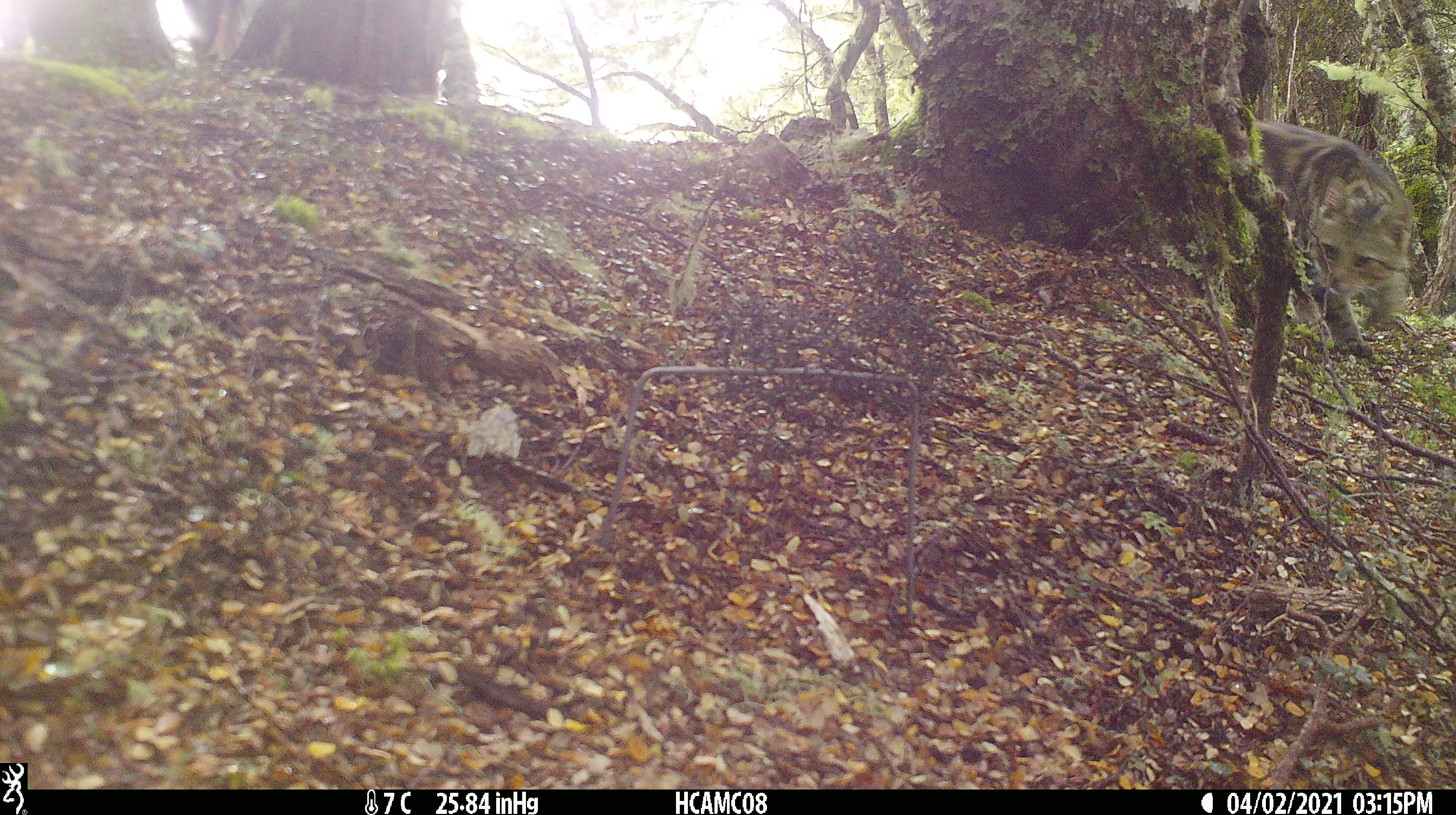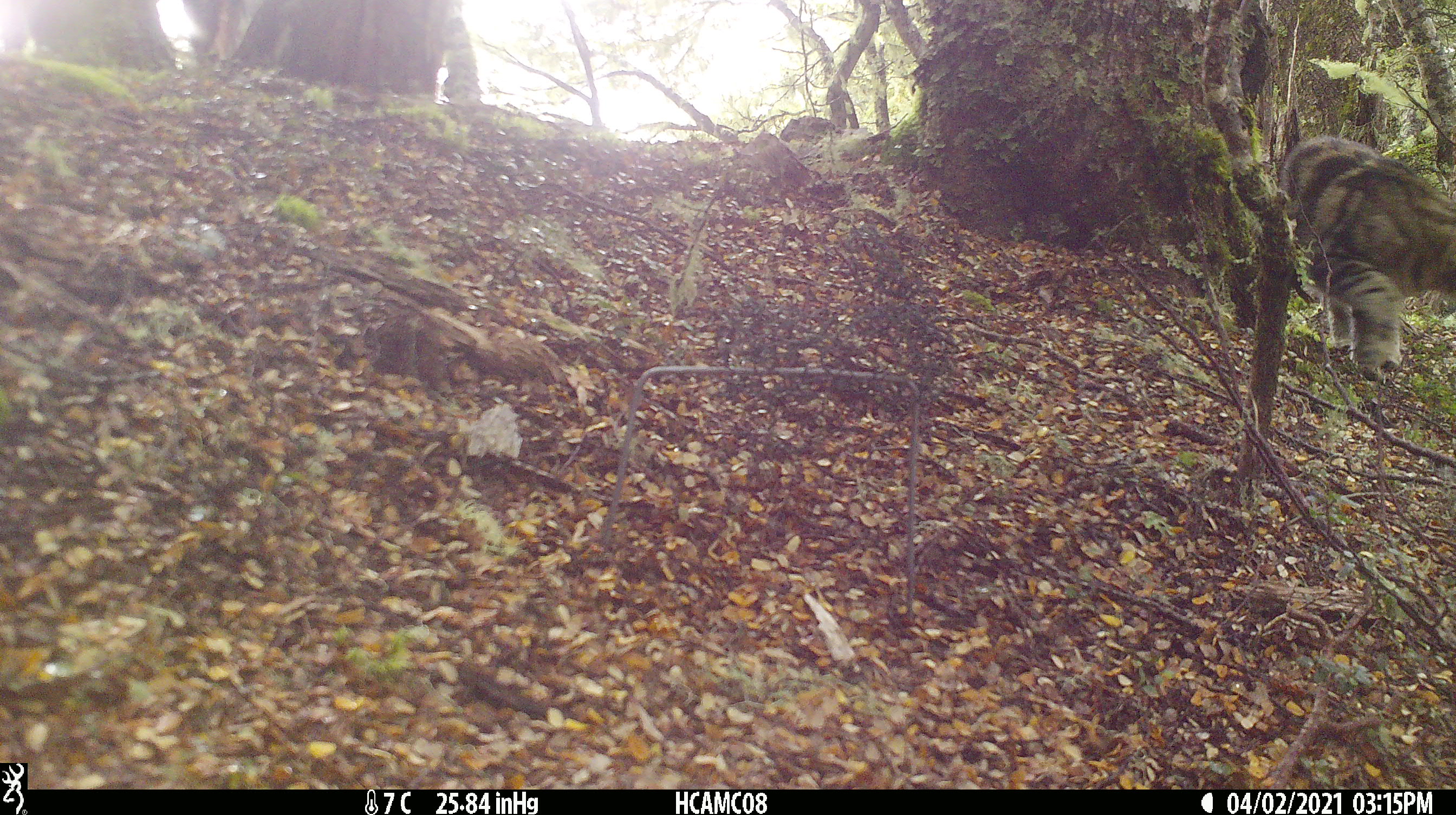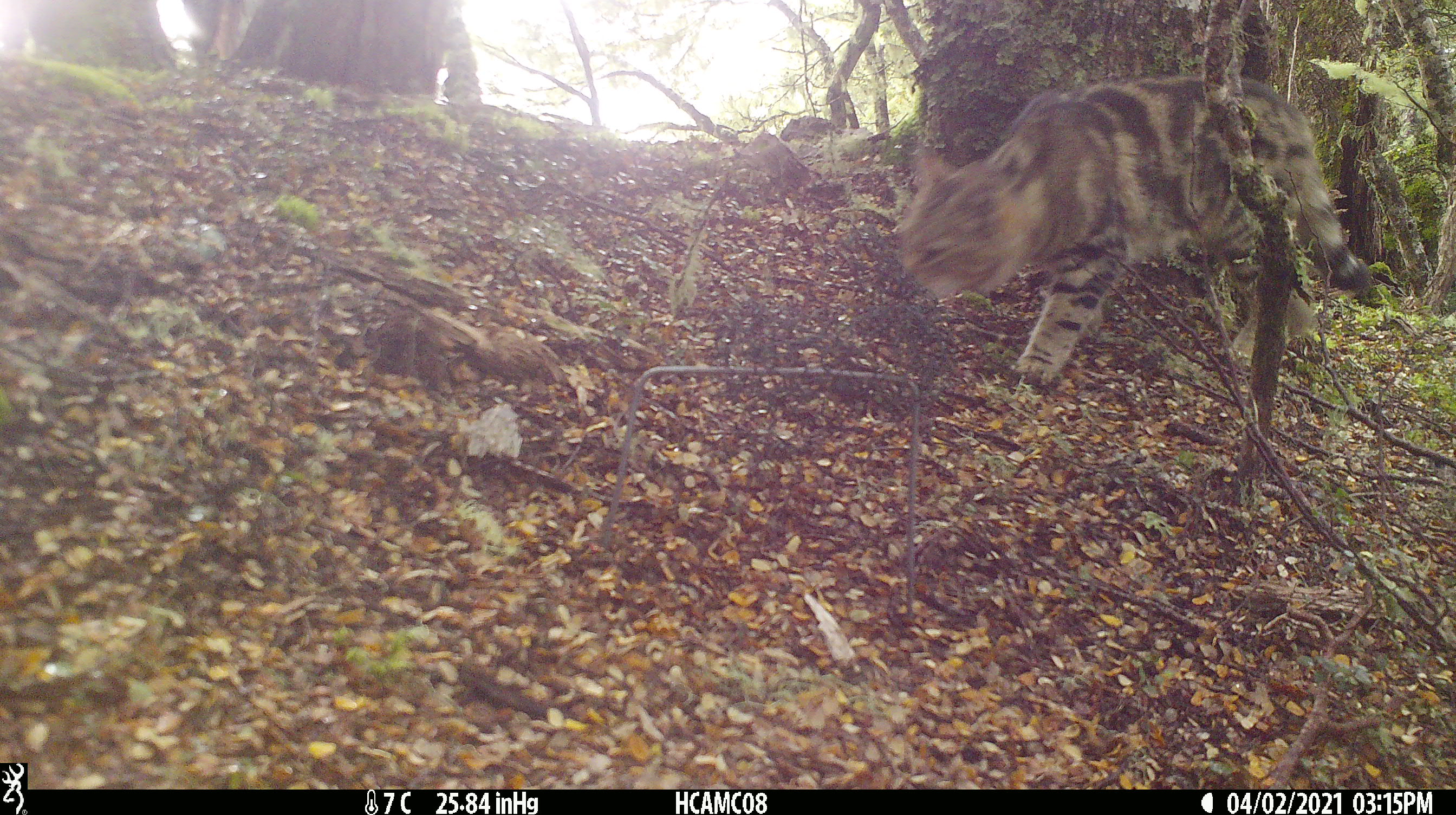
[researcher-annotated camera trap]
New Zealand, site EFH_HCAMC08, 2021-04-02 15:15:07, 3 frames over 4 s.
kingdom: Animalia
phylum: Chordata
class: Mammalia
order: Carnivora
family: Felidae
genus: Felis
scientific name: Felis catus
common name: domestic cat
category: cat